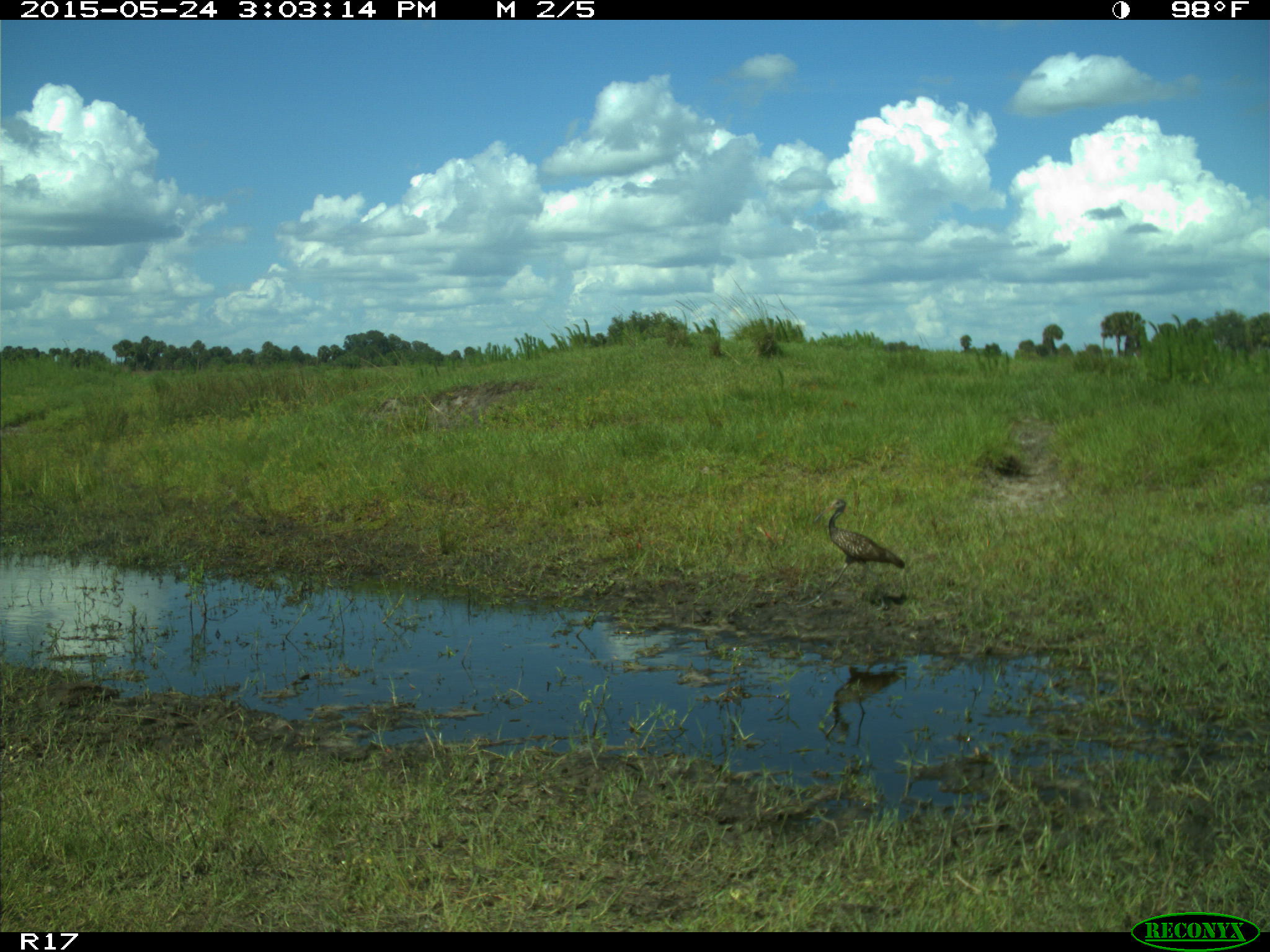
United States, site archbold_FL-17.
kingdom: Animalia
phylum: Chordata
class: Aves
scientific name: Aves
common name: birds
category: unidentified bird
Unidentified bird (birds) (Aves).